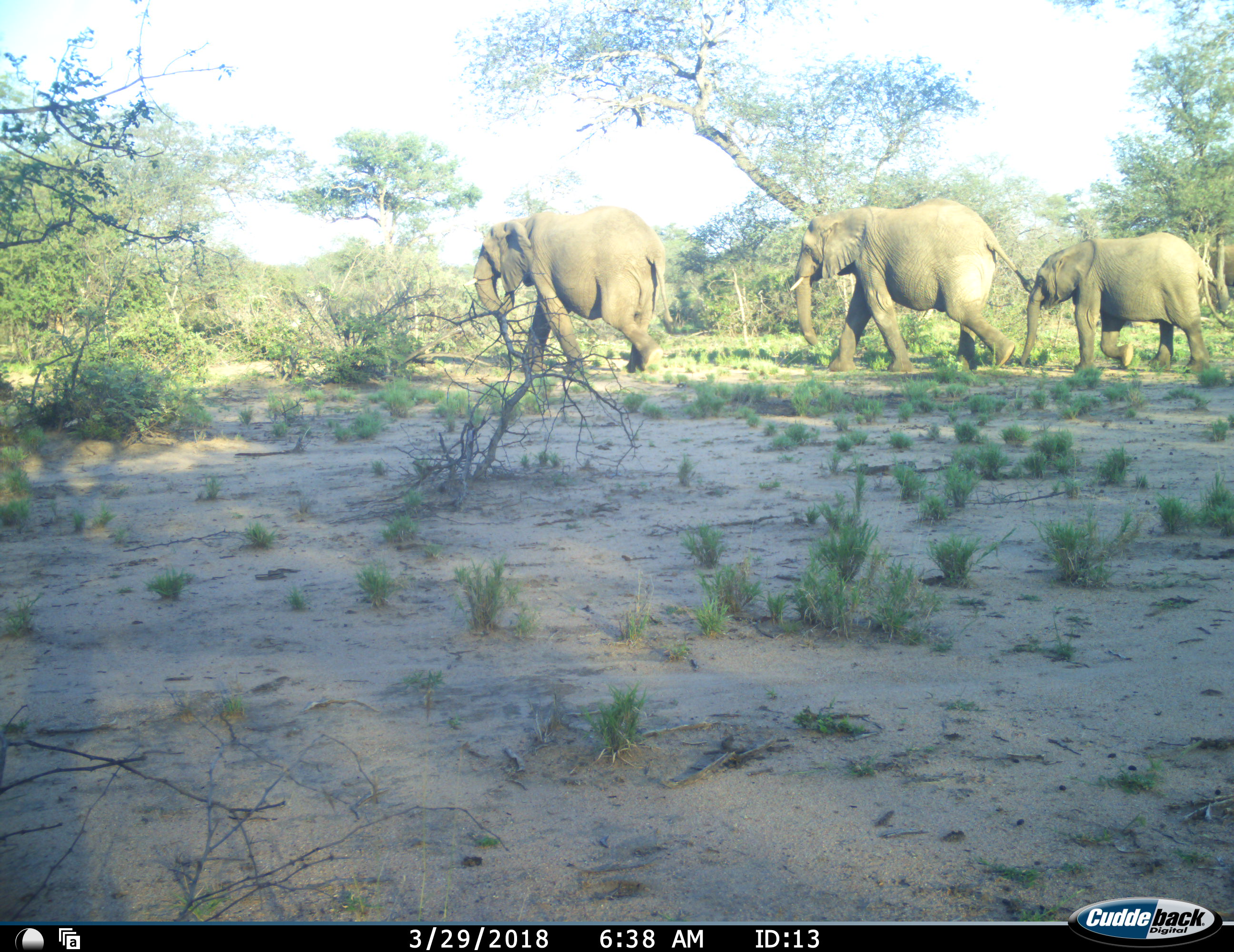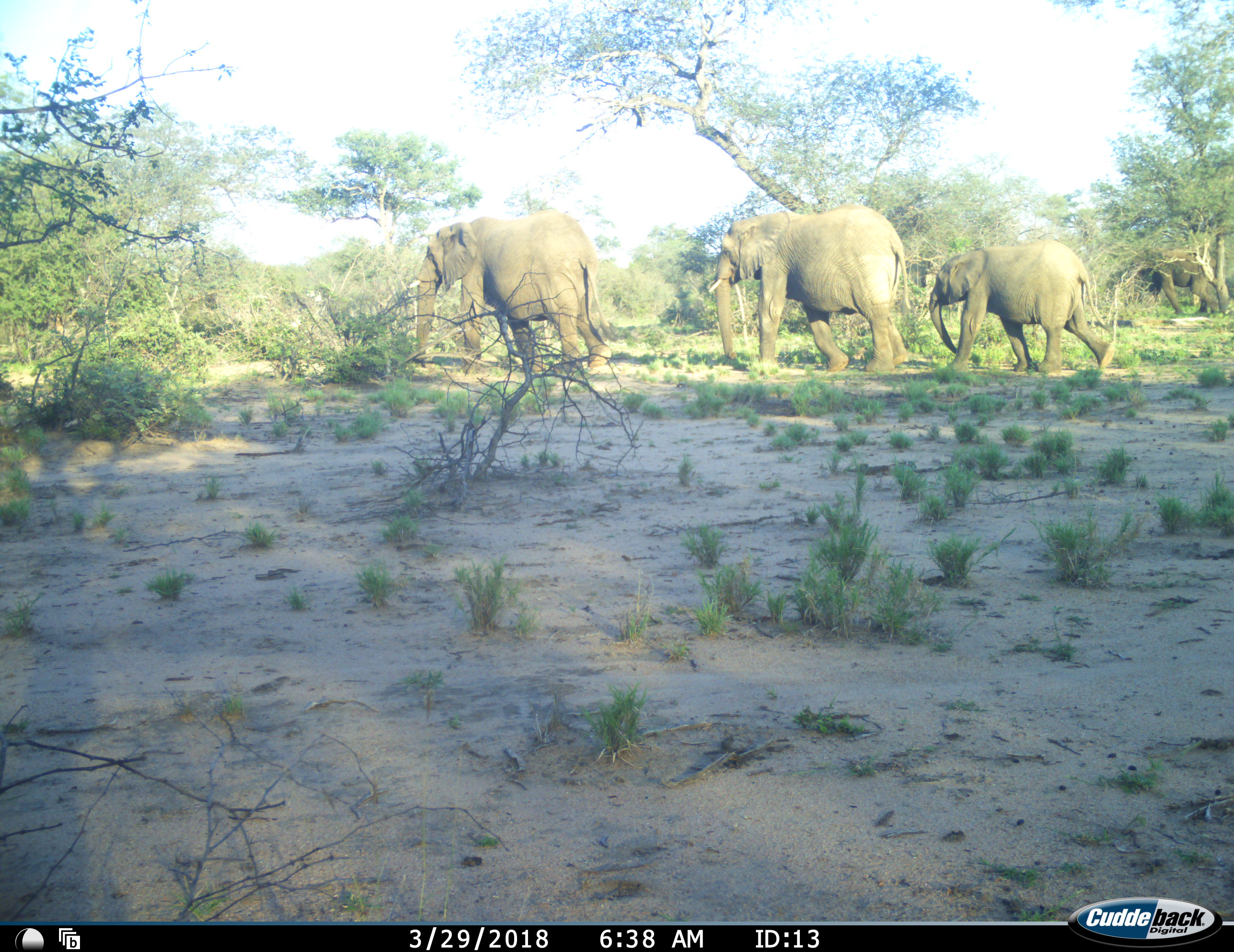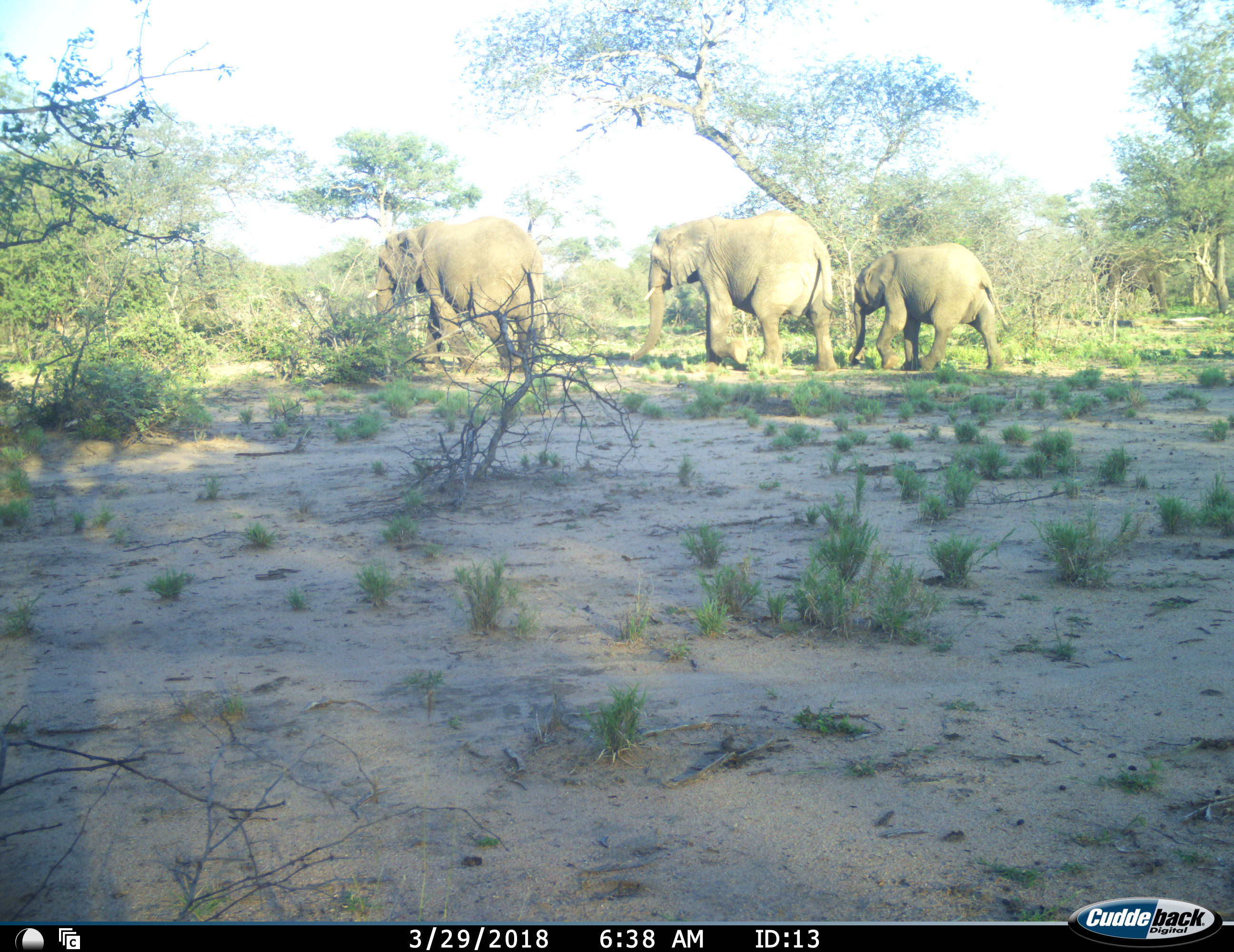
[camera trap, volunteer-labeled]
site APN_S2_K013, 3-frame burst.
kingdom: Animalia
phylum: Chordata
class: Mammalia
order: Proboscidea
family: Elephantidae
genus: Loxodonta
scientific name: Loxodonta africana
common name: african bush elephant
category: elephant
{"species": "elephant (african bush elephant) (Loxodonta africana)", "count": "3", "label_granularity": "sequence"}